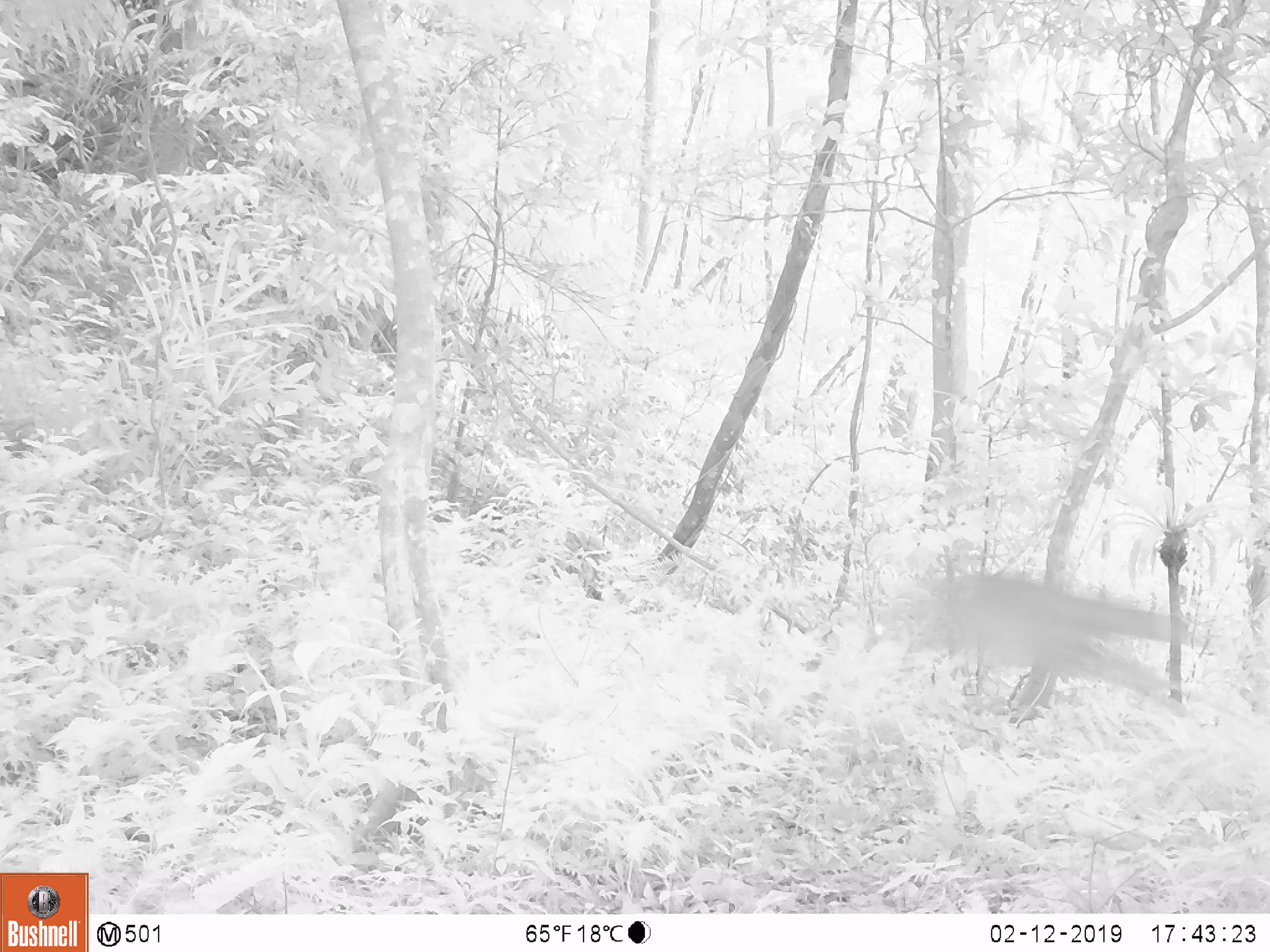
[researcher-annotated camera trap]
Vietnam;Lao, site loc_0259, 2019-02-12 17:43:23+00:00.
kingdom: Animalia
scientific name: Animalia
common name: animal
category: unidentified animal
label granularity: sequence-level